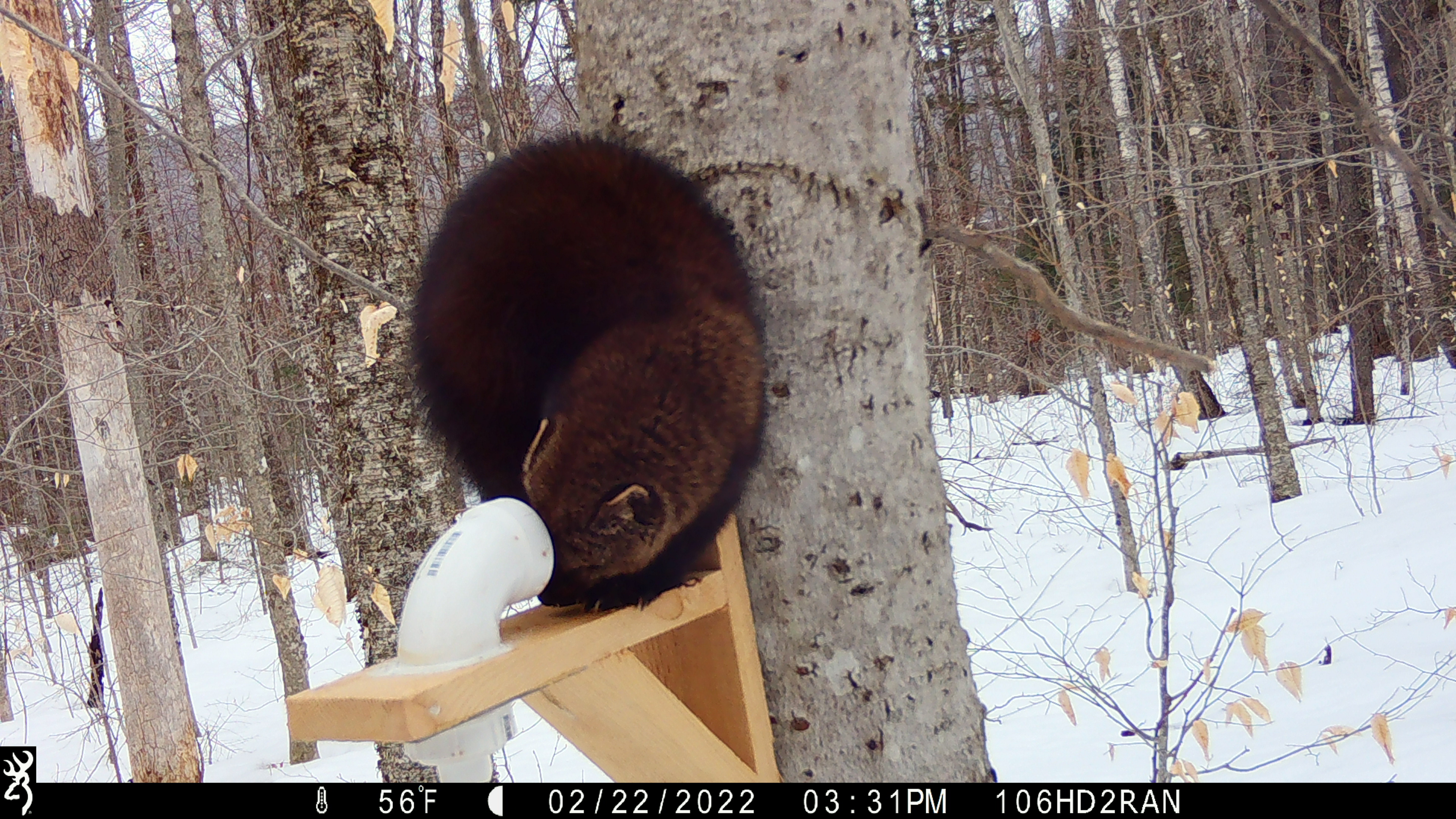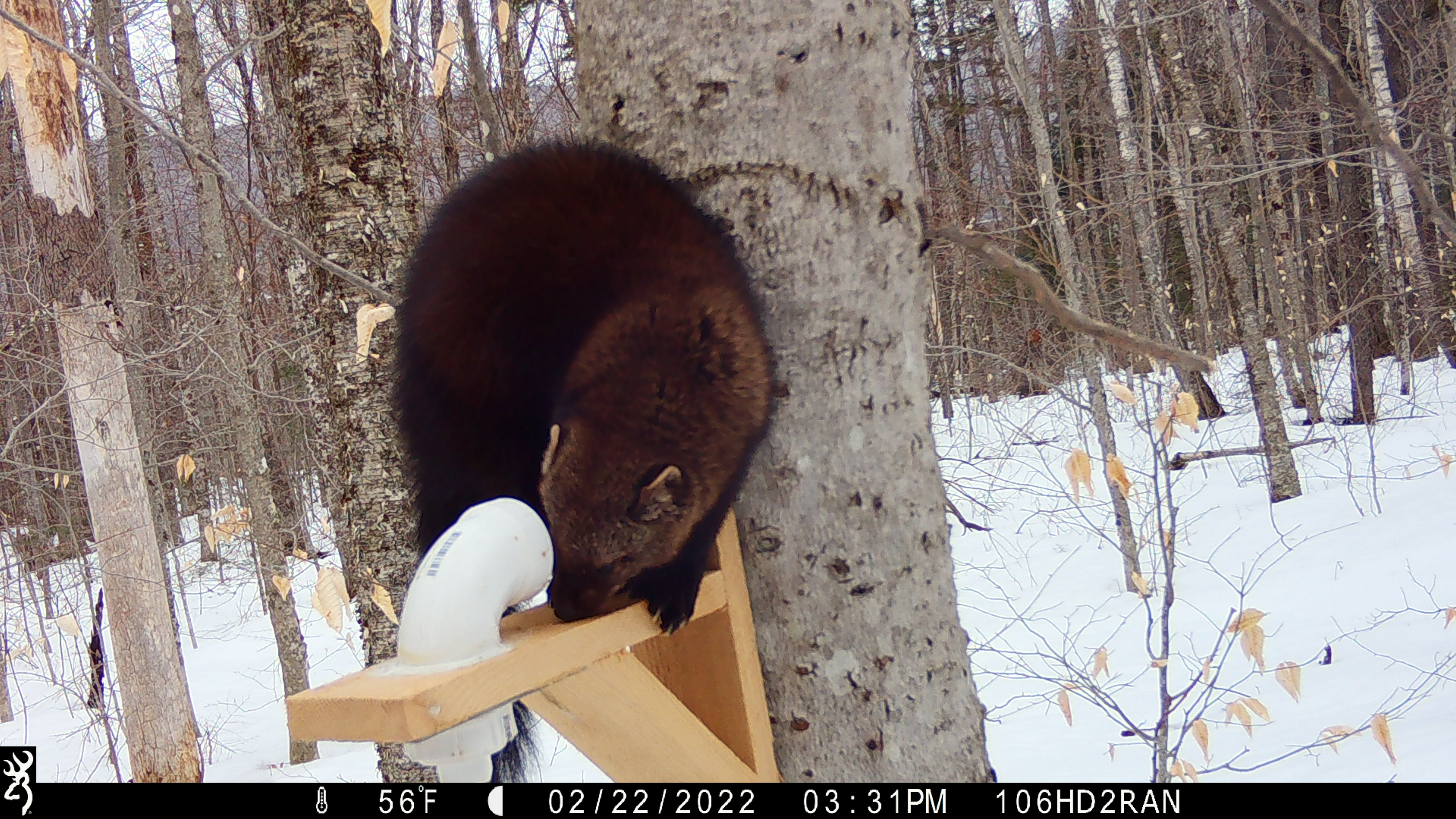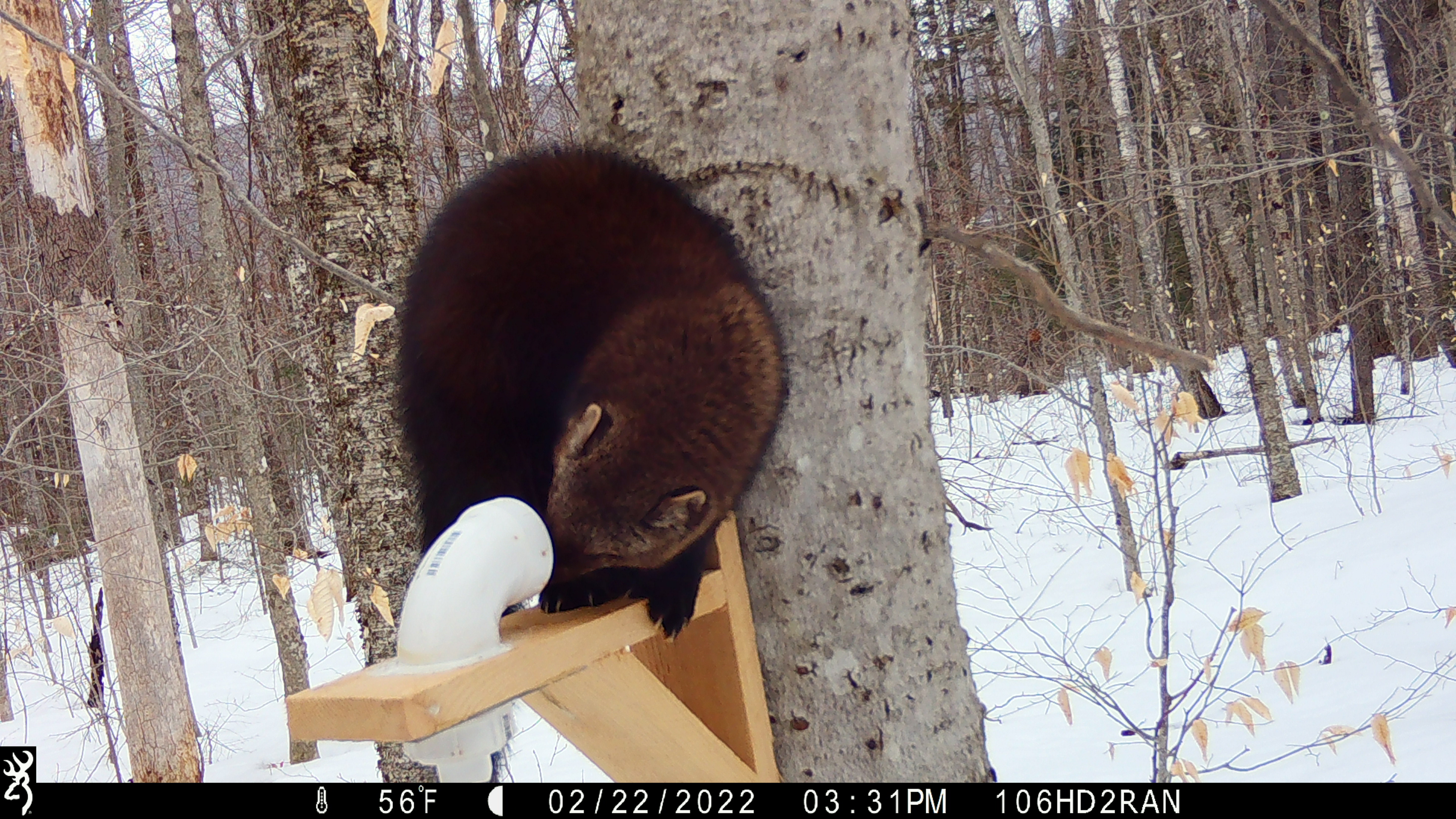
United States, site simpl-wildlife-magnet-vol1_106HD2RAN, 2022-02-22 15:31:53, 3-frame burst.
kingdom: Animalia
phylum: Chordata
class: Mammalia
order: Carnivora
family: Mustelidae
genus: Pekania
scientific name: Pekania pennanti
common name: fisher